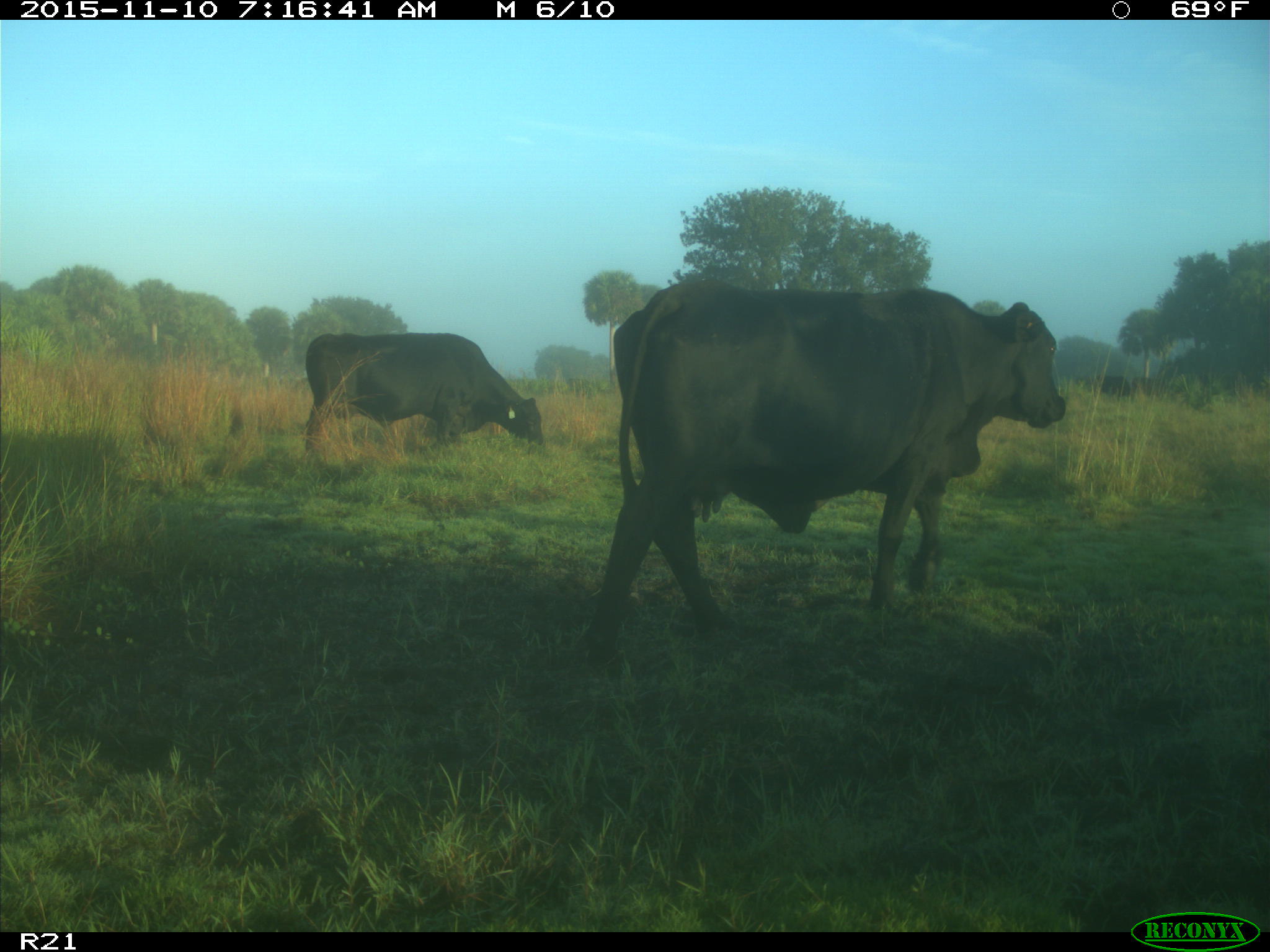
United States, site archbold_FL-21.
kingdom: Animalia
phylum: Chordata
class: Mammalia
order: Artiodactyla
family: Bovidae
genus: Bos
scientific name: Bos taurus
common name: domestic cow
Bos taurus (domestic cow).